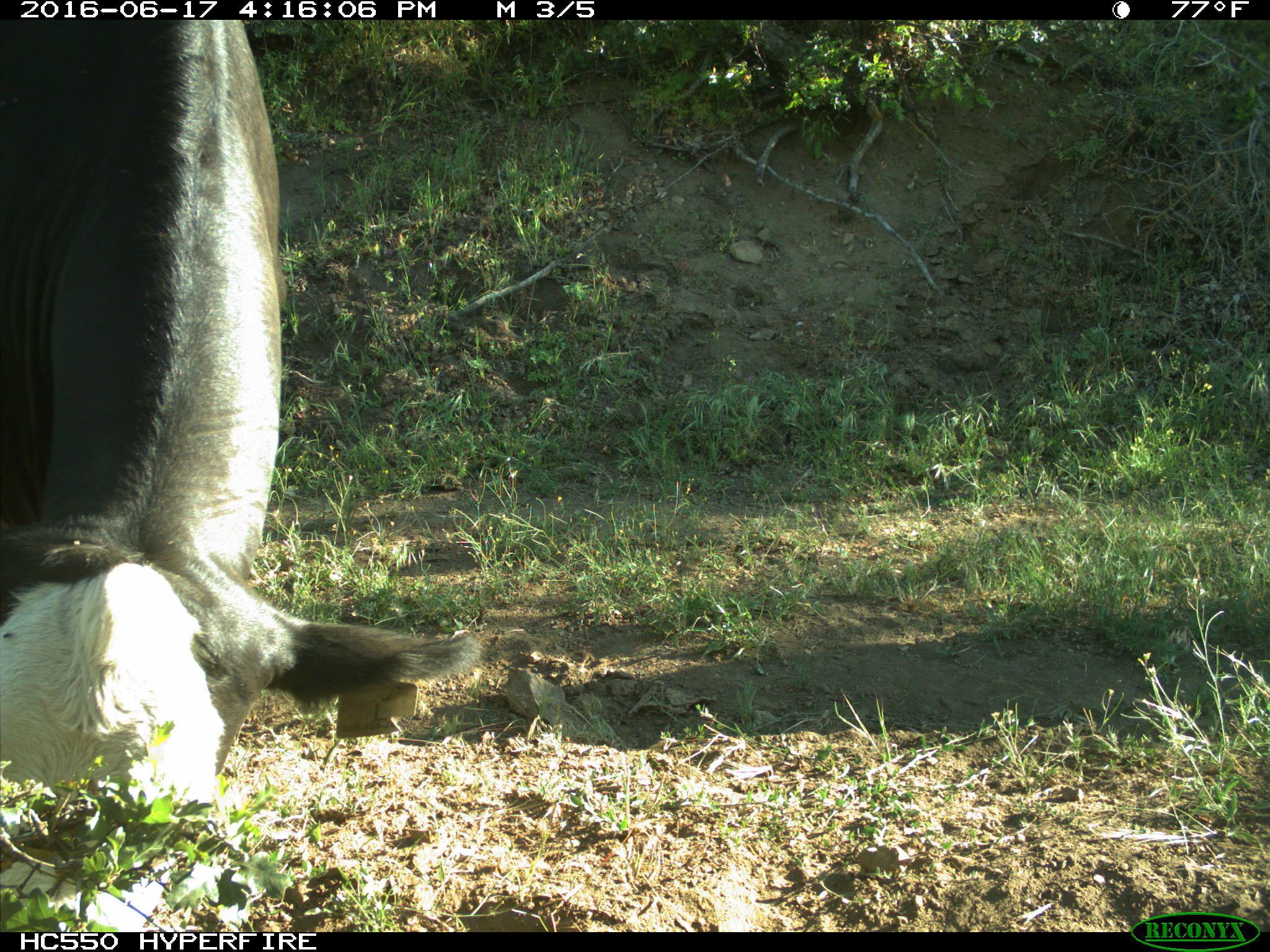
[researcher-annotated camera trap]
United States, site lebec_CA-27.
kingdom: Animalia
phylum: Chordata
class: Mammalia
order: Artiodactyla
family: Bovidae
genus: Bos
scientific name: Bos taurus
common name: domestic cow